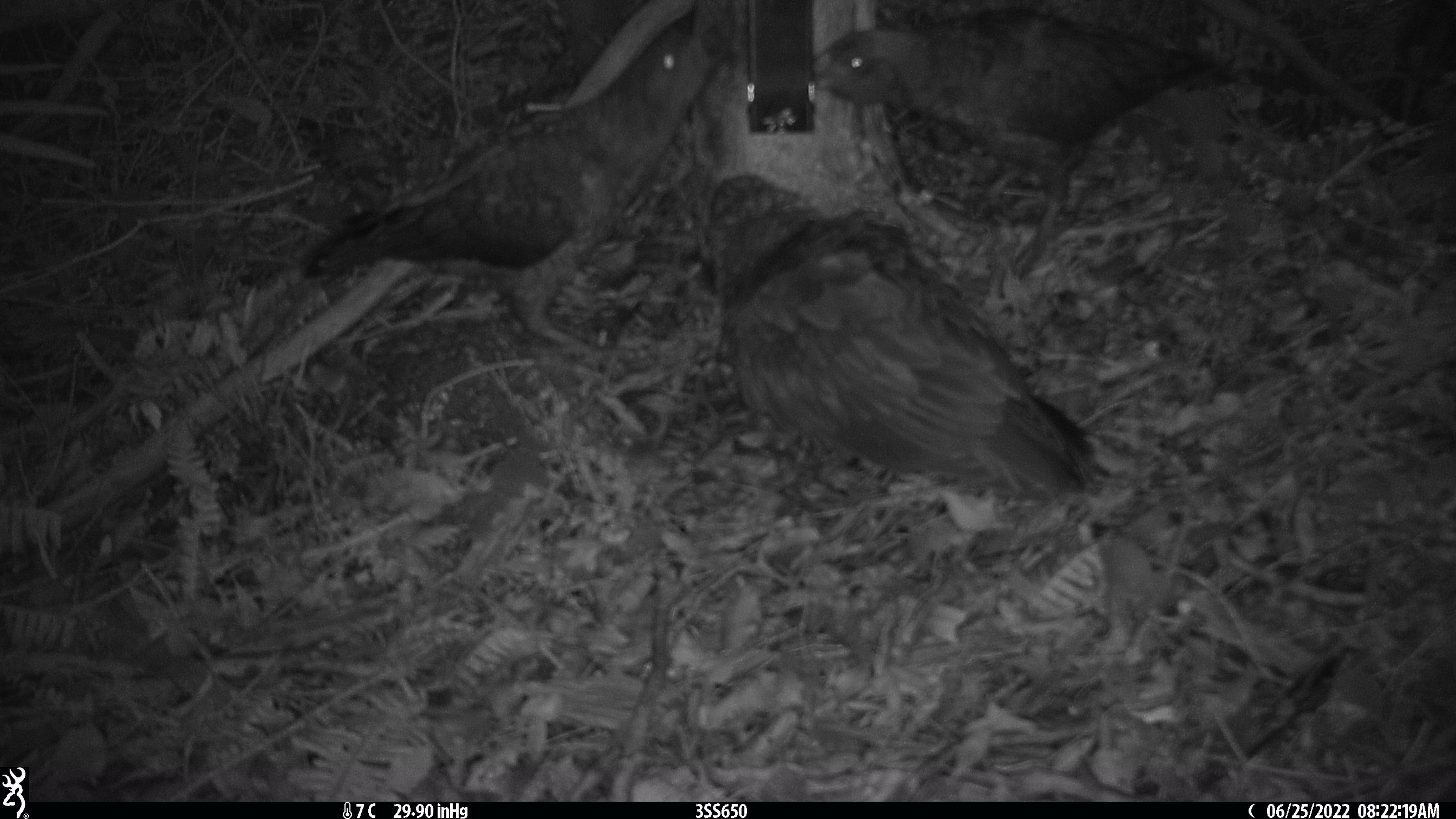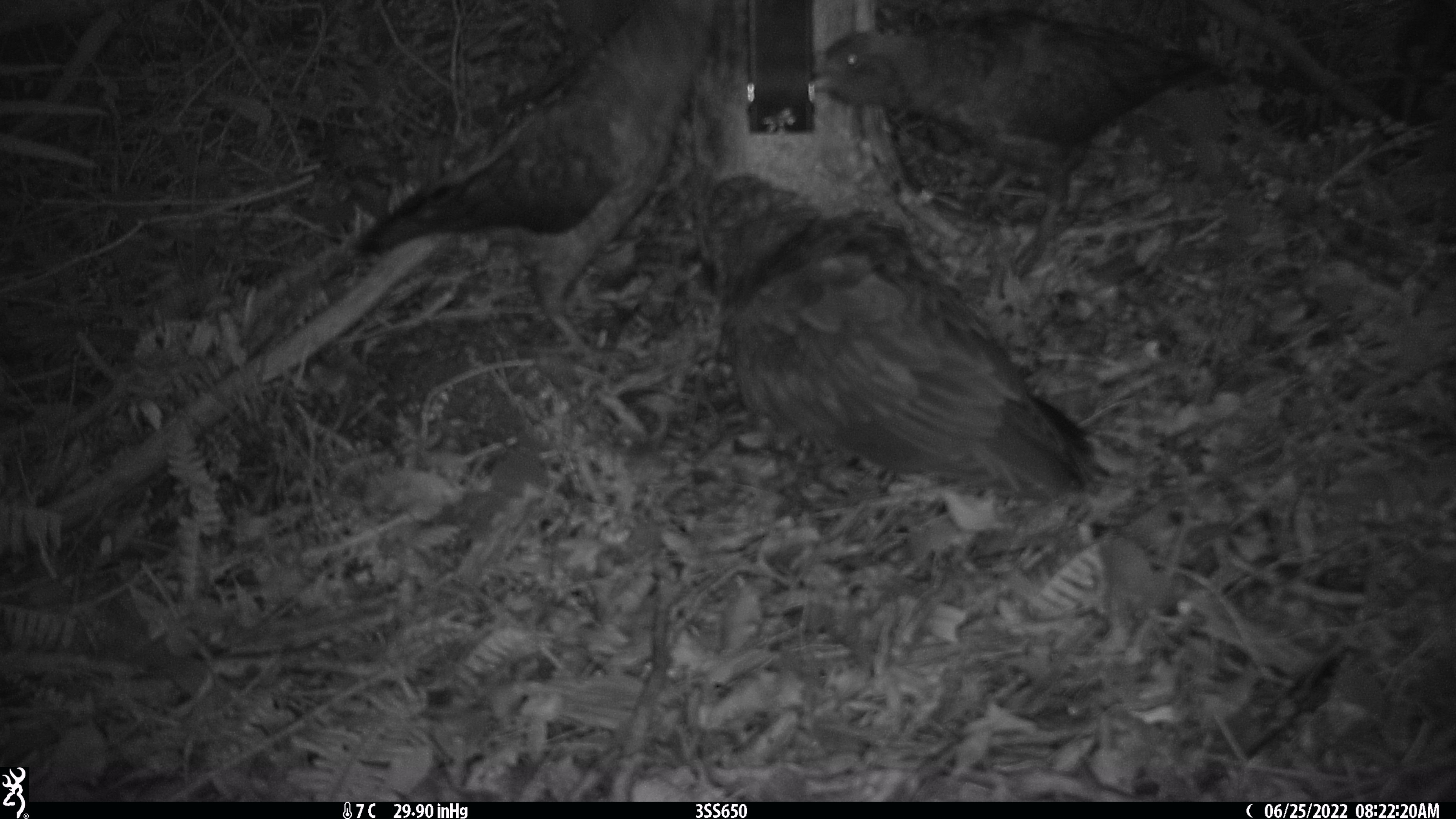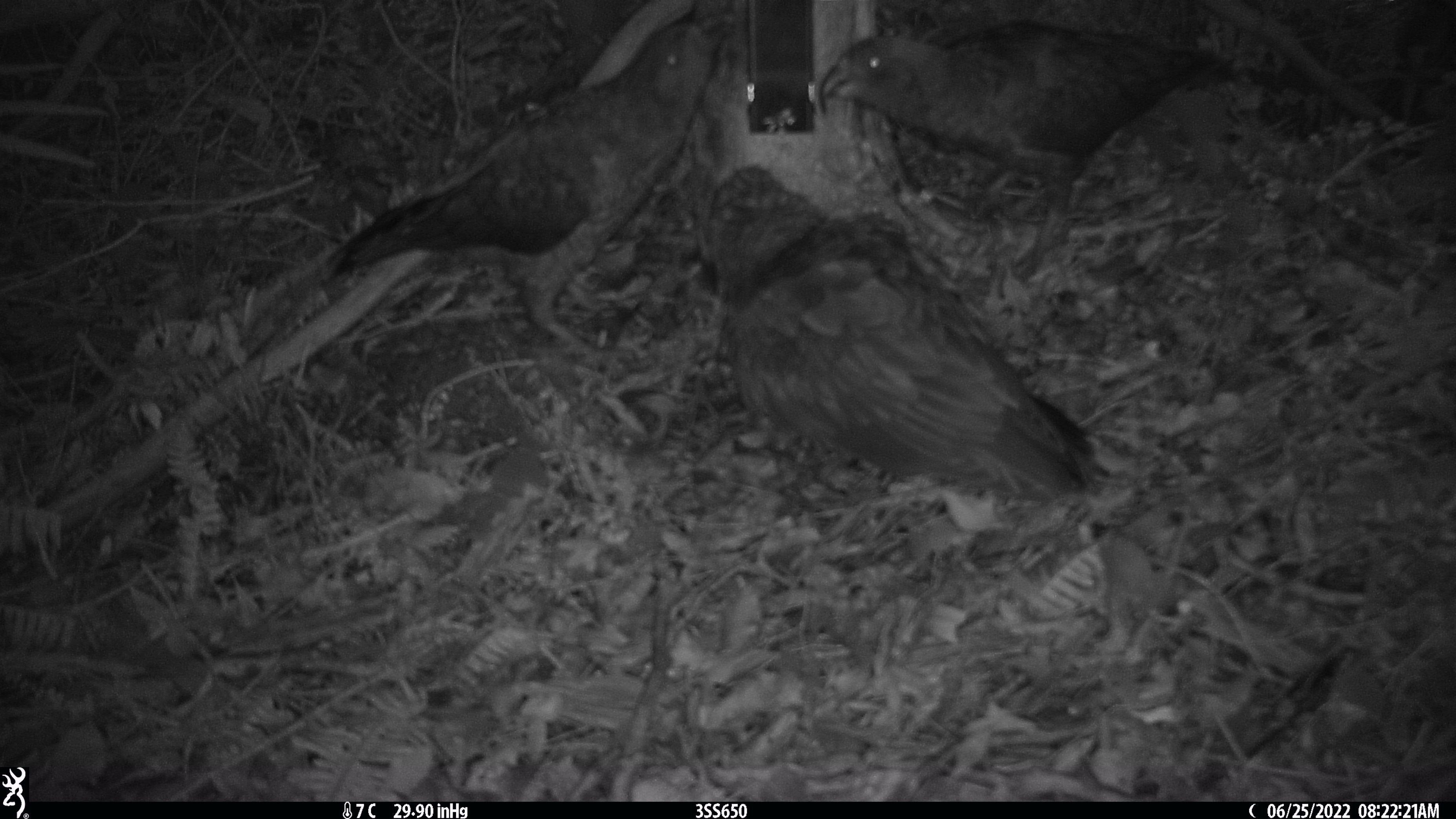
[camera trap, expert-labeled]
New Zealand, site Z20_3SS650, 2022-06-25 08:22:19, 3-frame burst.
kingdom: Animalia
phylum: Chordata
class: Aves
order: Psittaciformes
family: Strigopidae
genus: Nestor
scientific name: Nestor notabilis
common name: kea